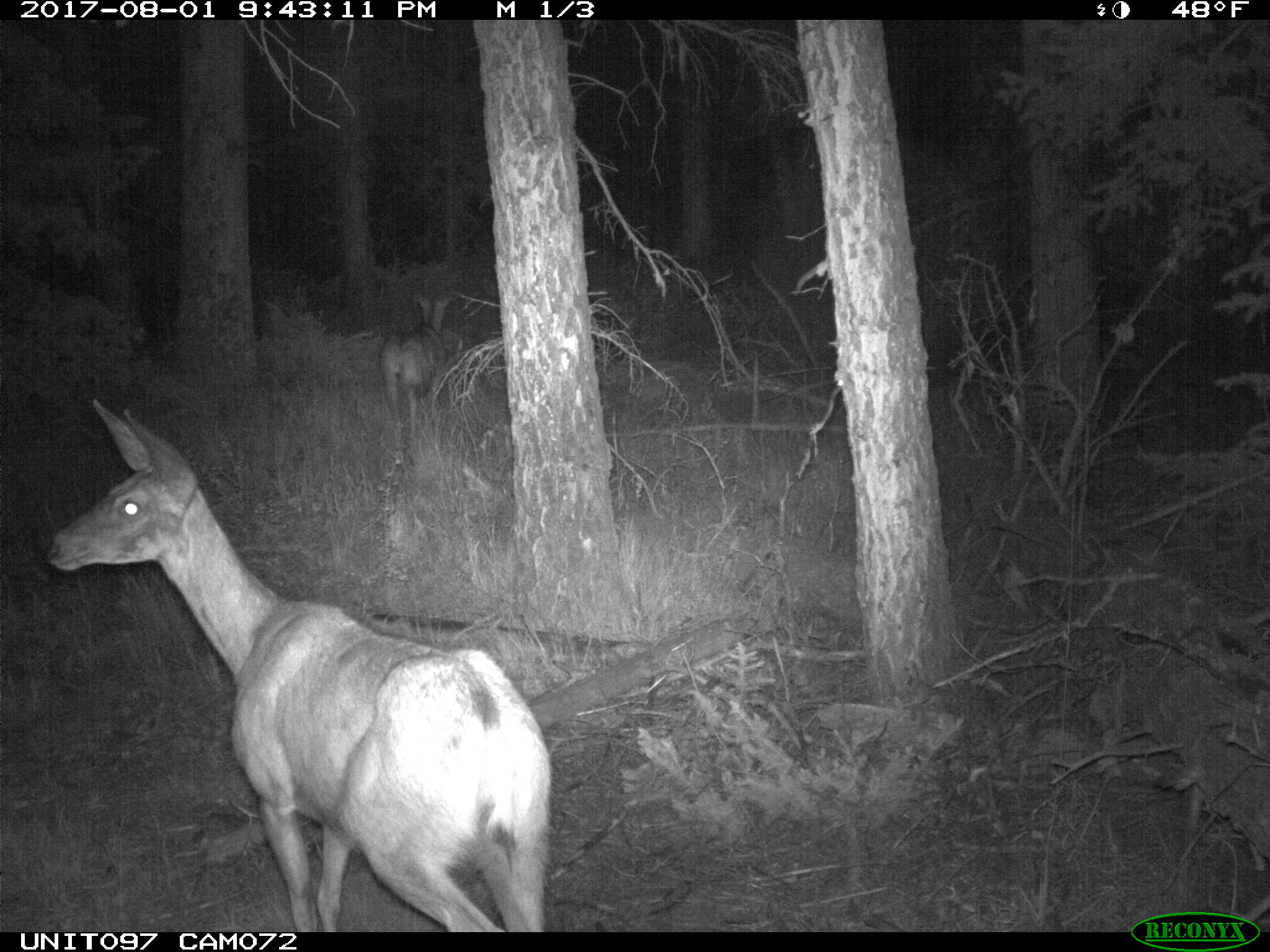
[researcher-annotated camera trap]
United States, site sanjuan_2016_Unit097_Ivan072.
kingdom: Animalia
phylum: Chordata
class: Mammalia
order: Artiodactyla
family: Cervidae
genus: Odocoileus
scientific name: Odocoileus hemionus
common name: mule deer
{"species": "Odocoileus hemionus (mule deer)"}